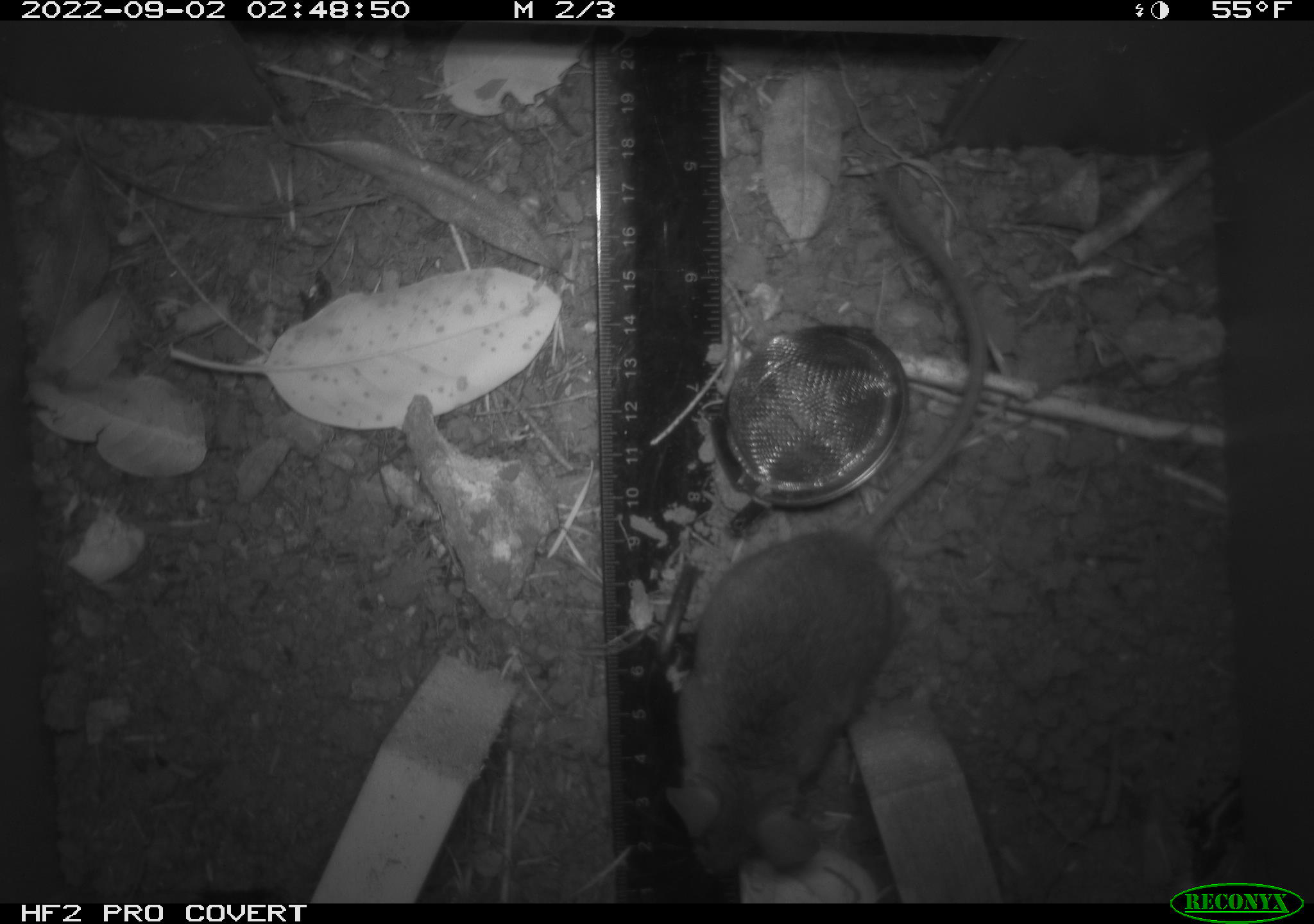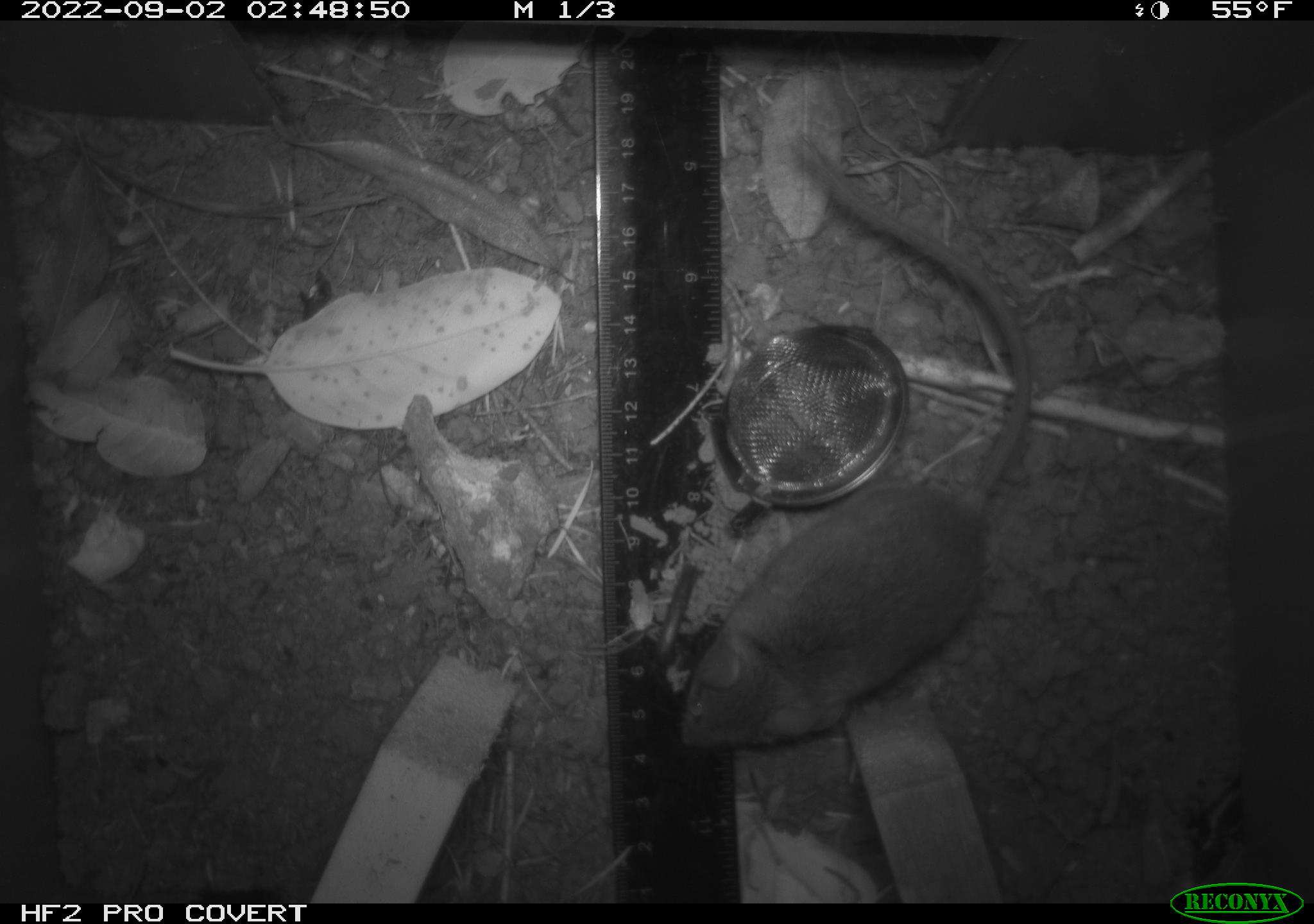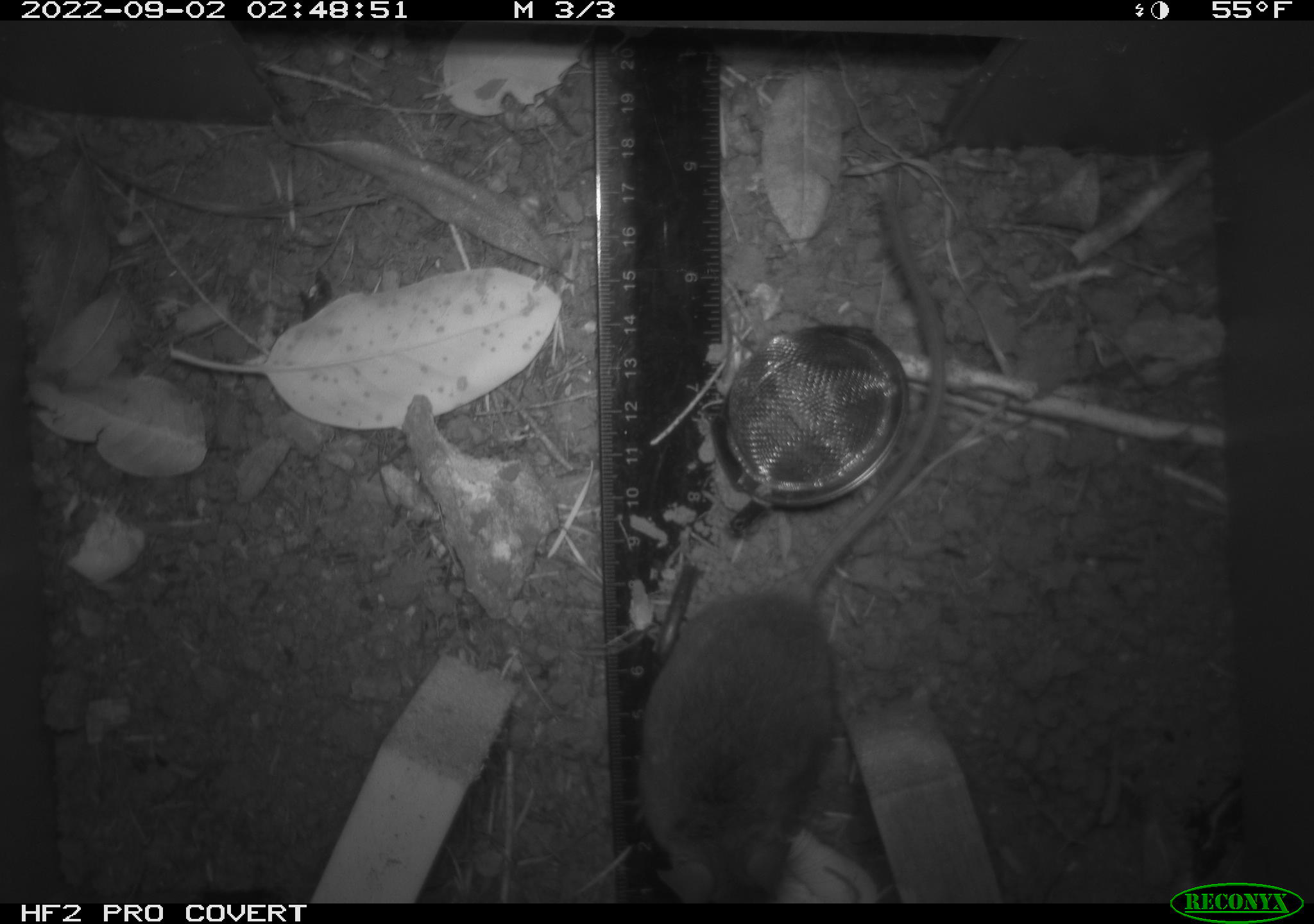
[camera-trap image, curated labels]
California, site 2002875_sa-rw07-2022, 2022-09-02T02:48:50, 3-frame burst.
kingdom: Animalia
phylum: Chordata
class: Mammalia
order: Rodentia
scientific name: Rodentia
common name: mouse species